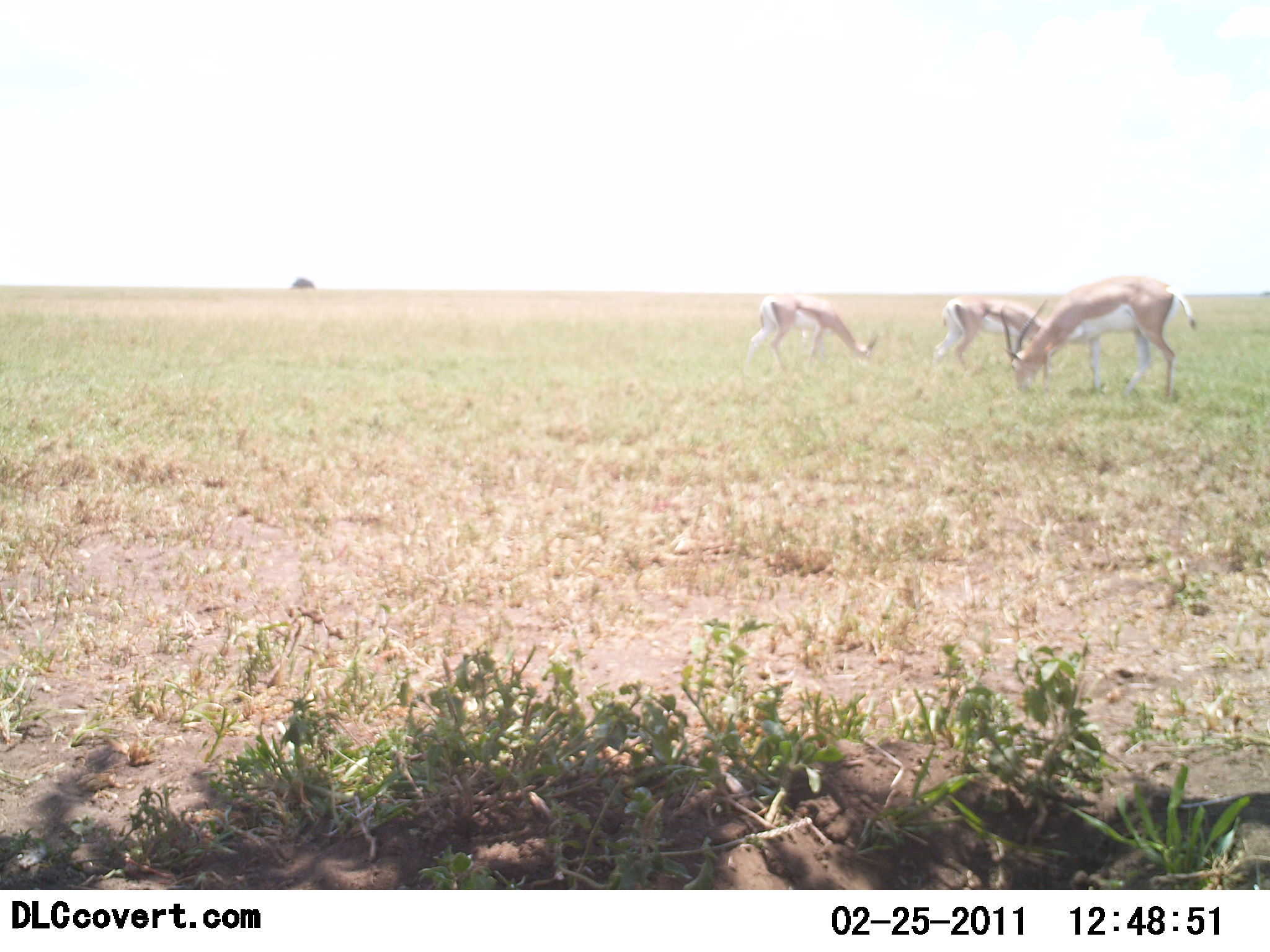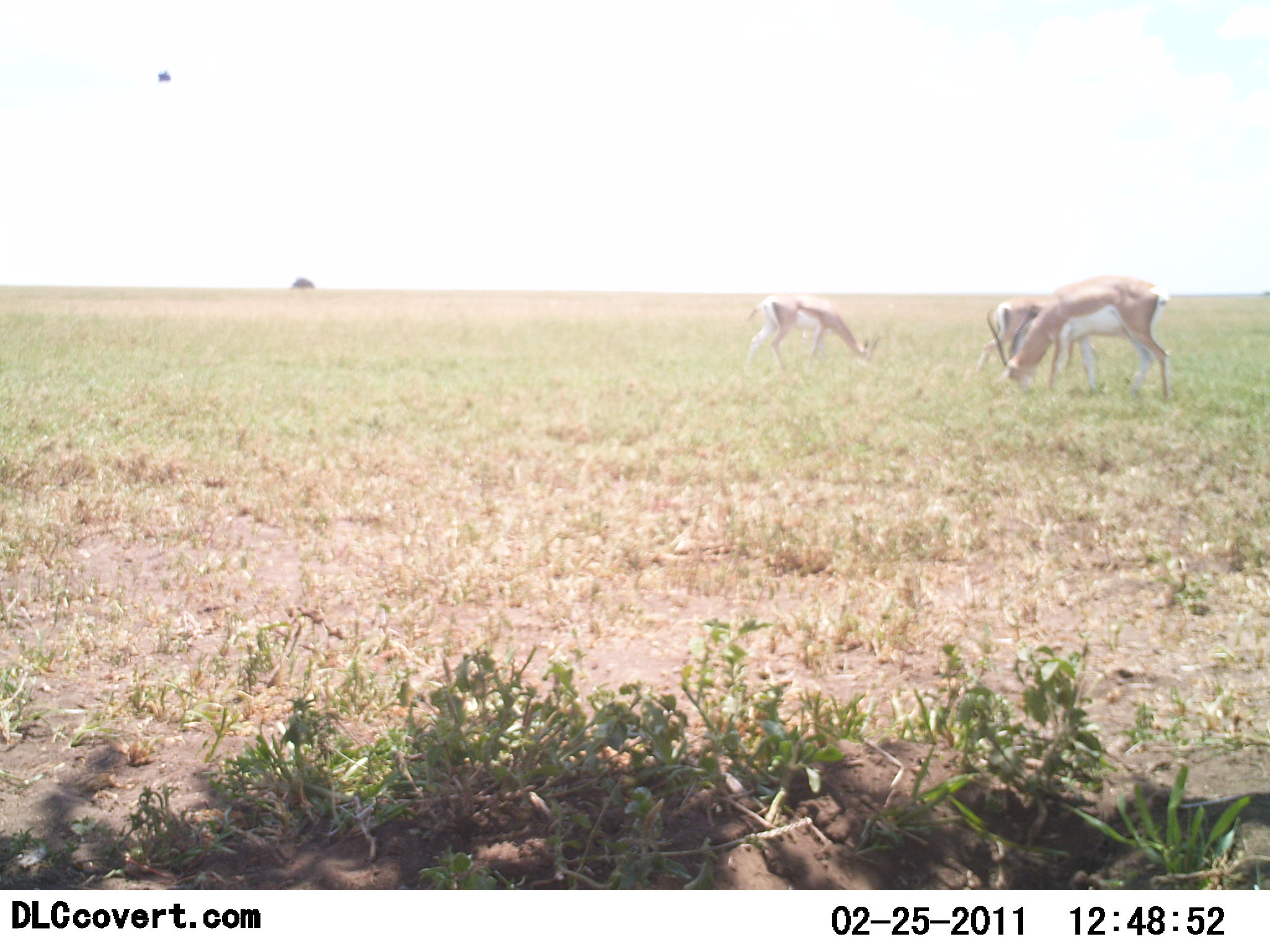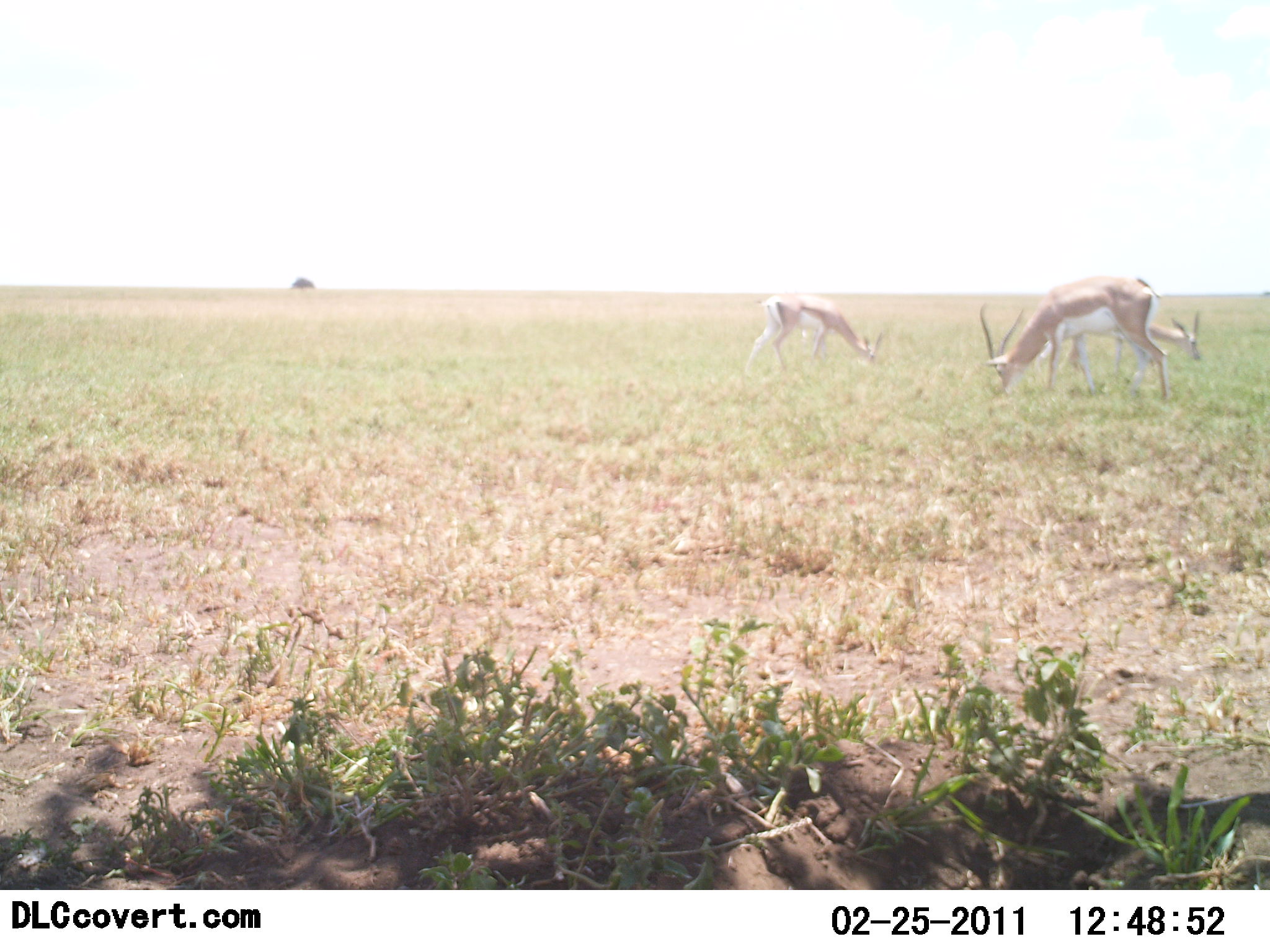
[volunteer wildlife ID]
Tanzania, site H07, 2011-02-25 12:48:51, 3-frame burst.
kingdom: Animalia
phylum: Chordata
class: Mammalia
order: Artiodactyla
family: Bovidae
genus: Nanger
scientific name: Nanger granti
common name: grant's gazelle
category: gazellegrants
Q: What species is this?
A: Gazellegrants (grant's gazelle) (Nanger granti).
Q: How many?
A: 3.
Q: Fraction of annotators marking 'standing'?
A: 23%.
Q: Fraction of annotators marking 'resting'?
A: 0%.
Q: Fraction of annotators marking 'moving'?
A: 15%.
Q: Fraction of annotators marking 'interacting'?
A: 0%.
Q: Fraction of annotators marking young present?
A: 0%.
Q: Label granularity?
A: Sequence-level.